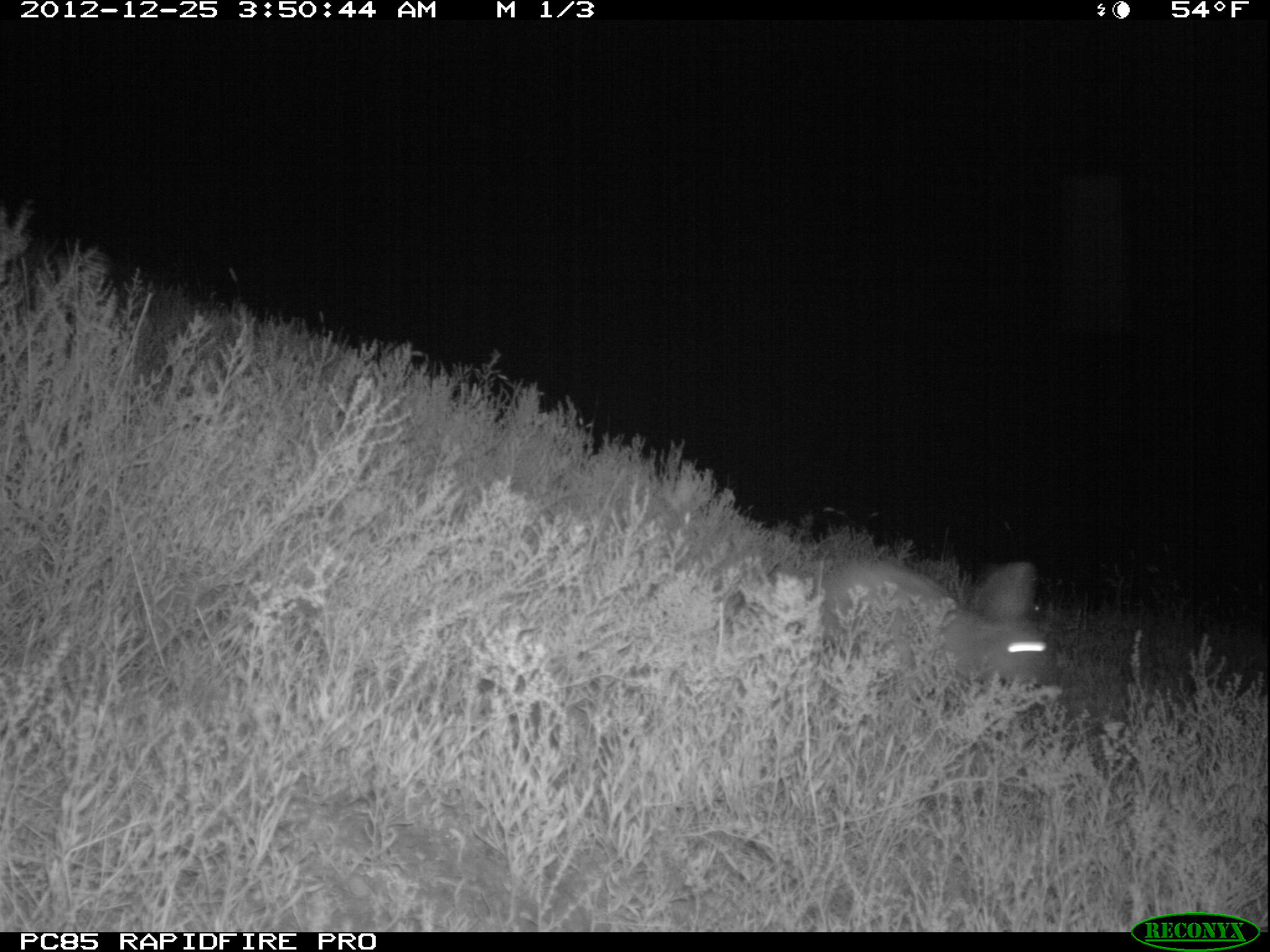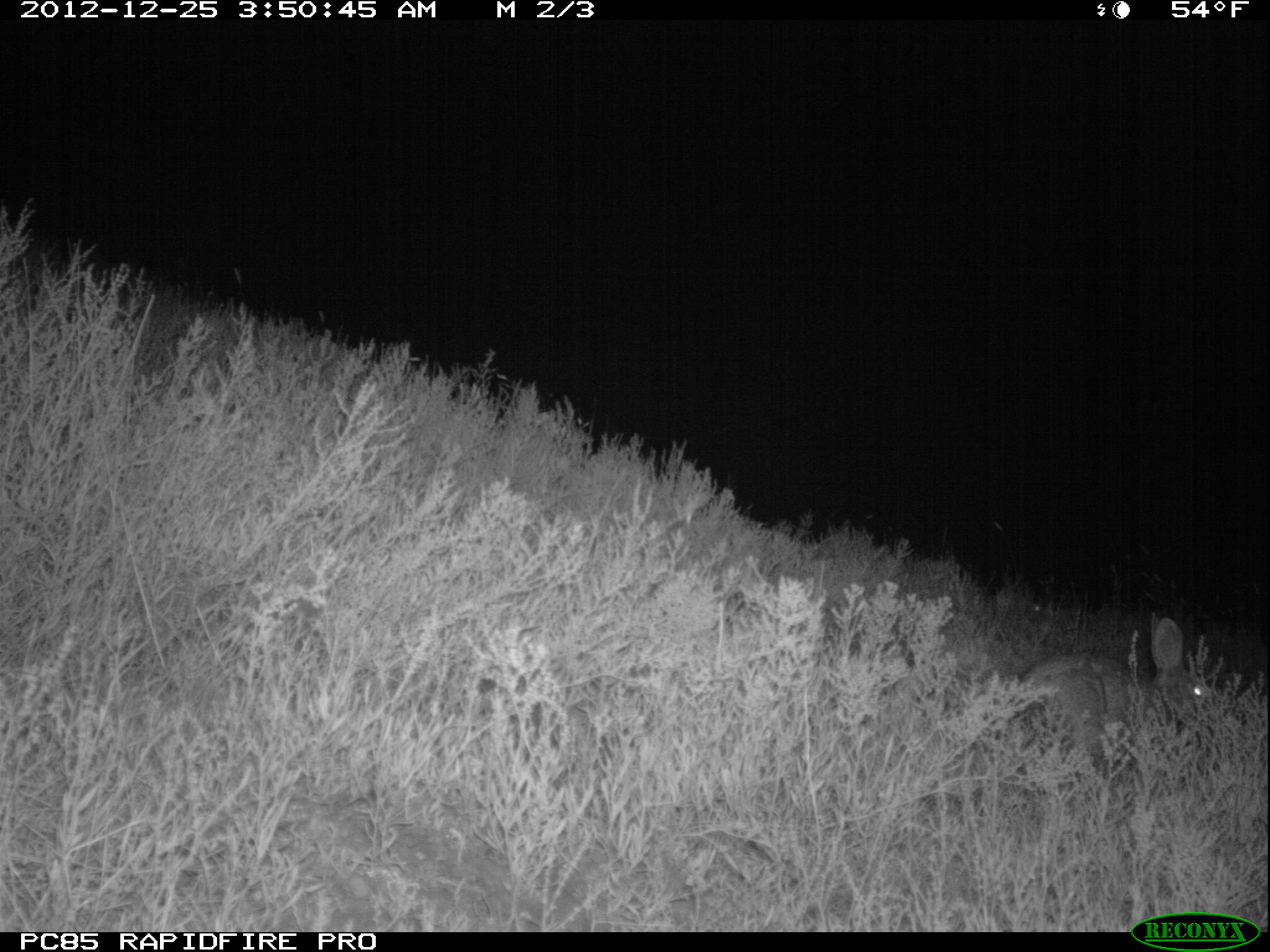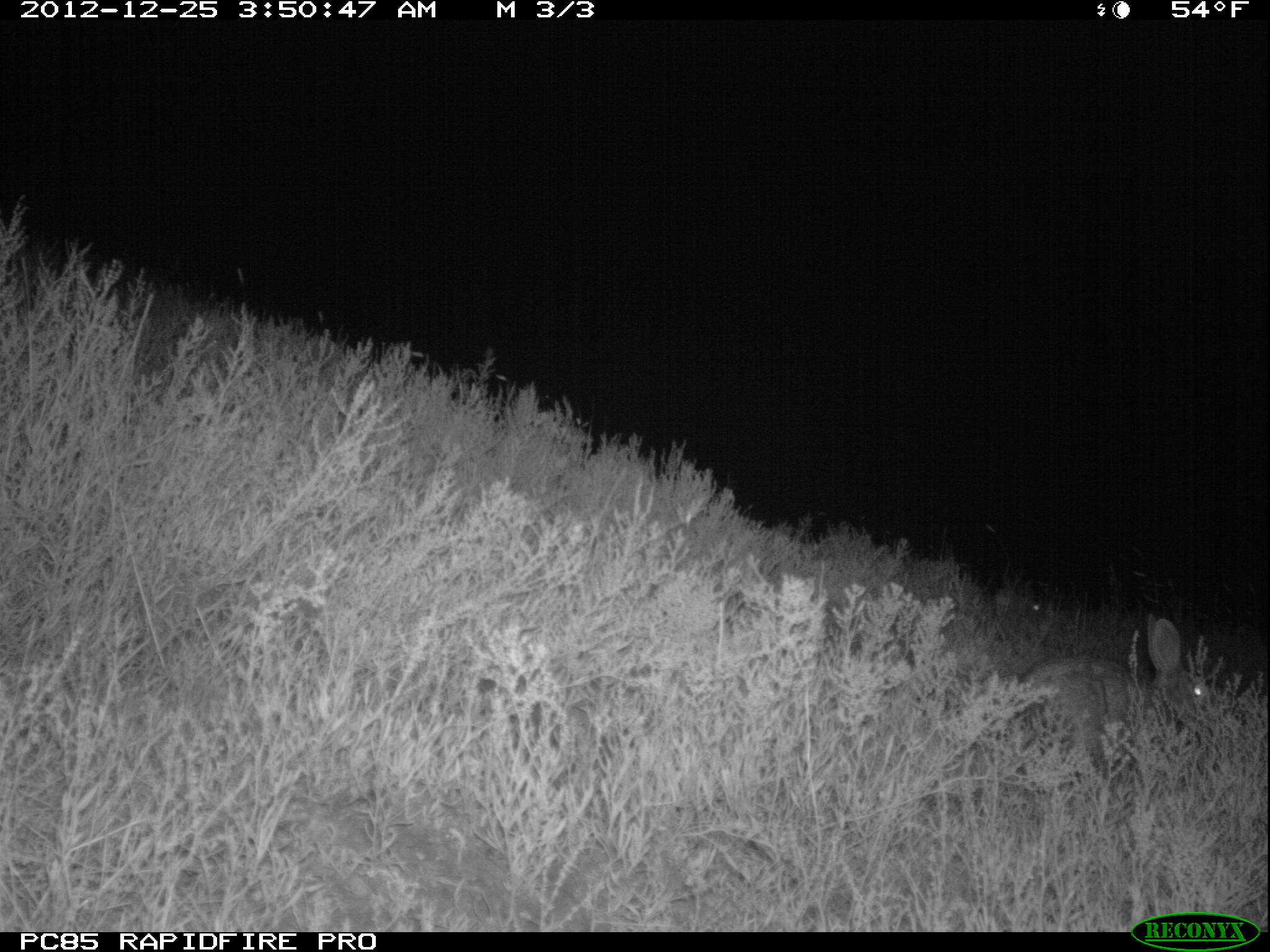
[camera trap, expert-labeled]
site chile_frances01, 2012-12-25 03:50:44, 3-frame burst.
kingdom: Animalia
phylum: Chordata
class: Mammalia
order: Lagomorpha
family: Leporidae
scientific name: Leporidae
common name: rabbits and hares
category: rabbit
Rabbit (rabbits and hares) (Leporidae).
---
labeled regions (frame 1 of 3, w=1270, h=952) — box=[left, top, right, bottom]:
rabbit: box=[808, 555, 1054, 712]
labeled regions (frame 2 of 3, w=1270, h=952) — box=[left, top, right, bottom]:
rabbit: box=[997, 617, 1216, 765]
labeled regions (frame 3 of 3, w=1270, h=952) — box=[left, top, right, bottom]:
rabbit: box=[1014, 615, 1222, 763]